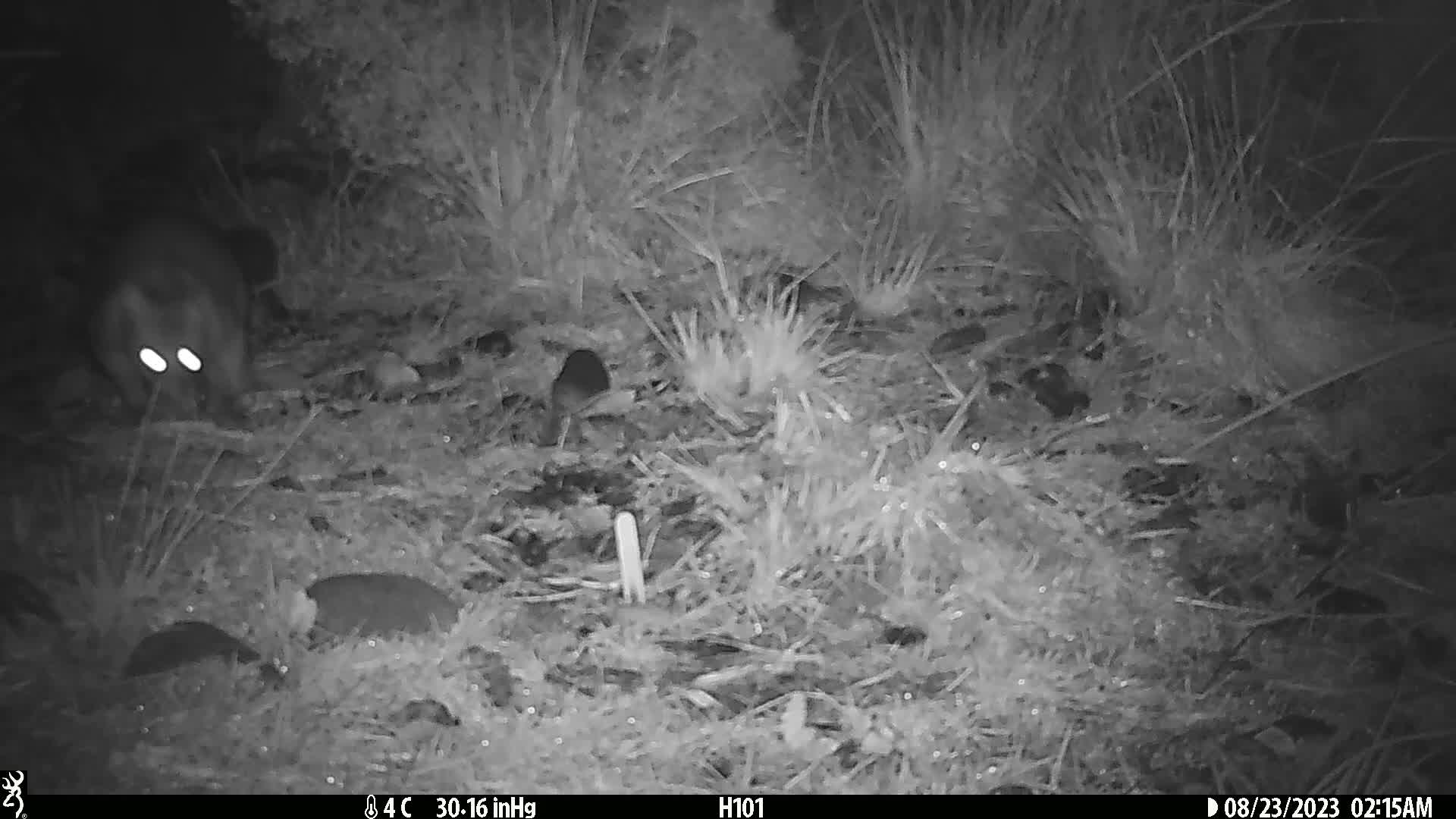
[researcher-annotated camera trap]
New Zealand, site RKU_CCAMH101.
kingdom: Animalia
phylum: Chordata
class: Mammalia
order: Diprotodontia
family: Phalangeridae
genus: Trichosurus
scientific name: Trichosurus vulpecula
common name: common brushtail possum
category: possum